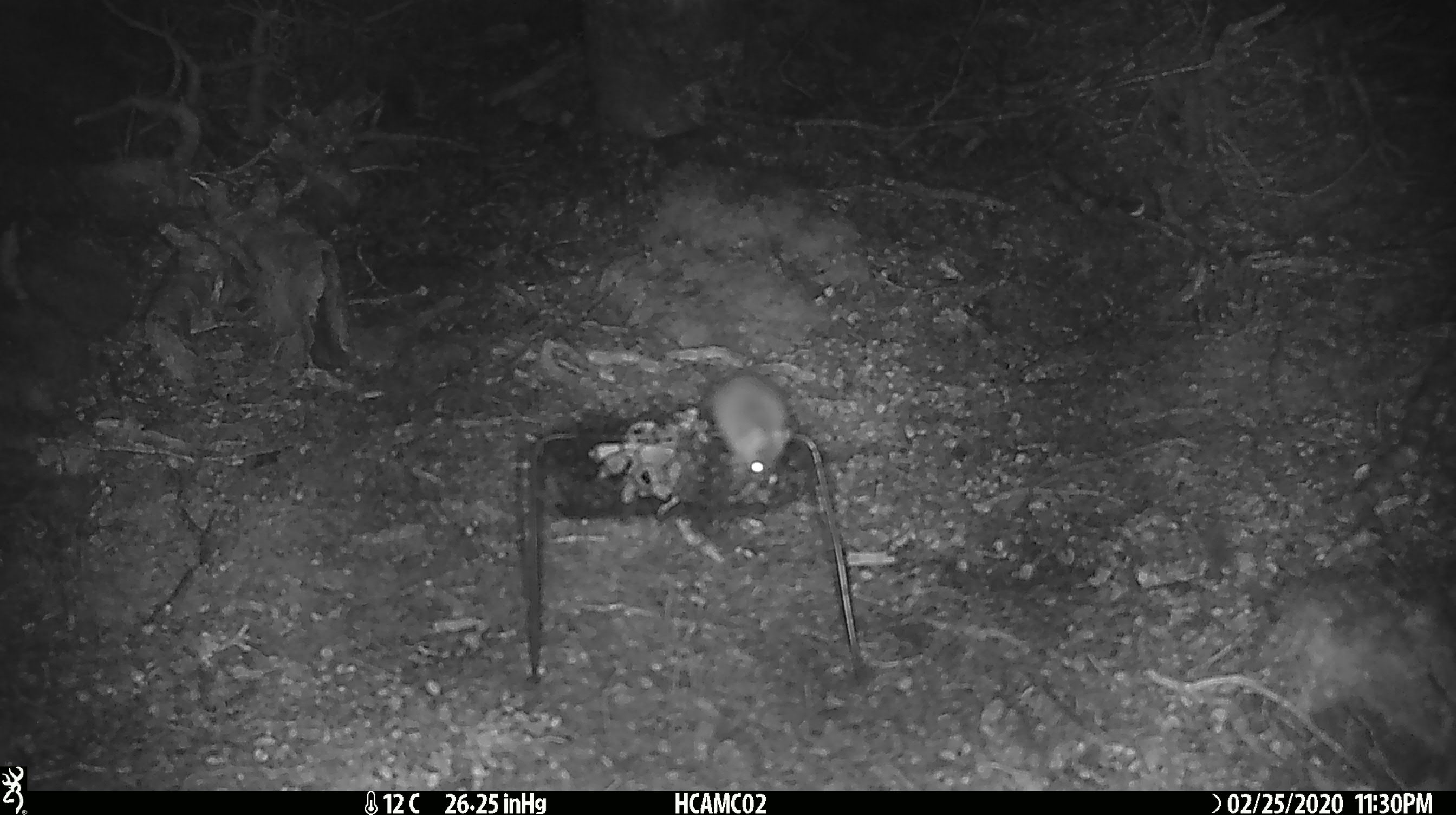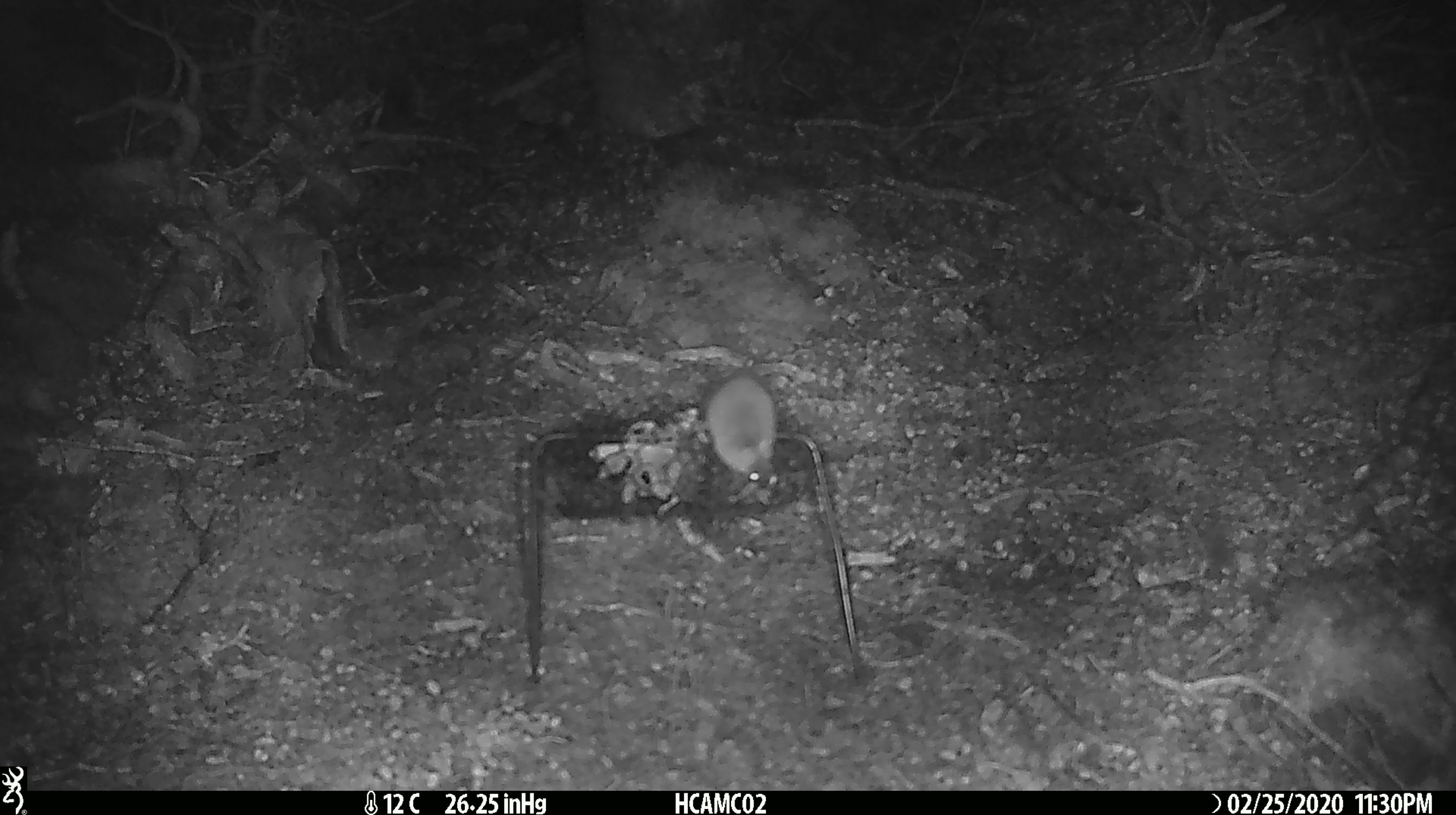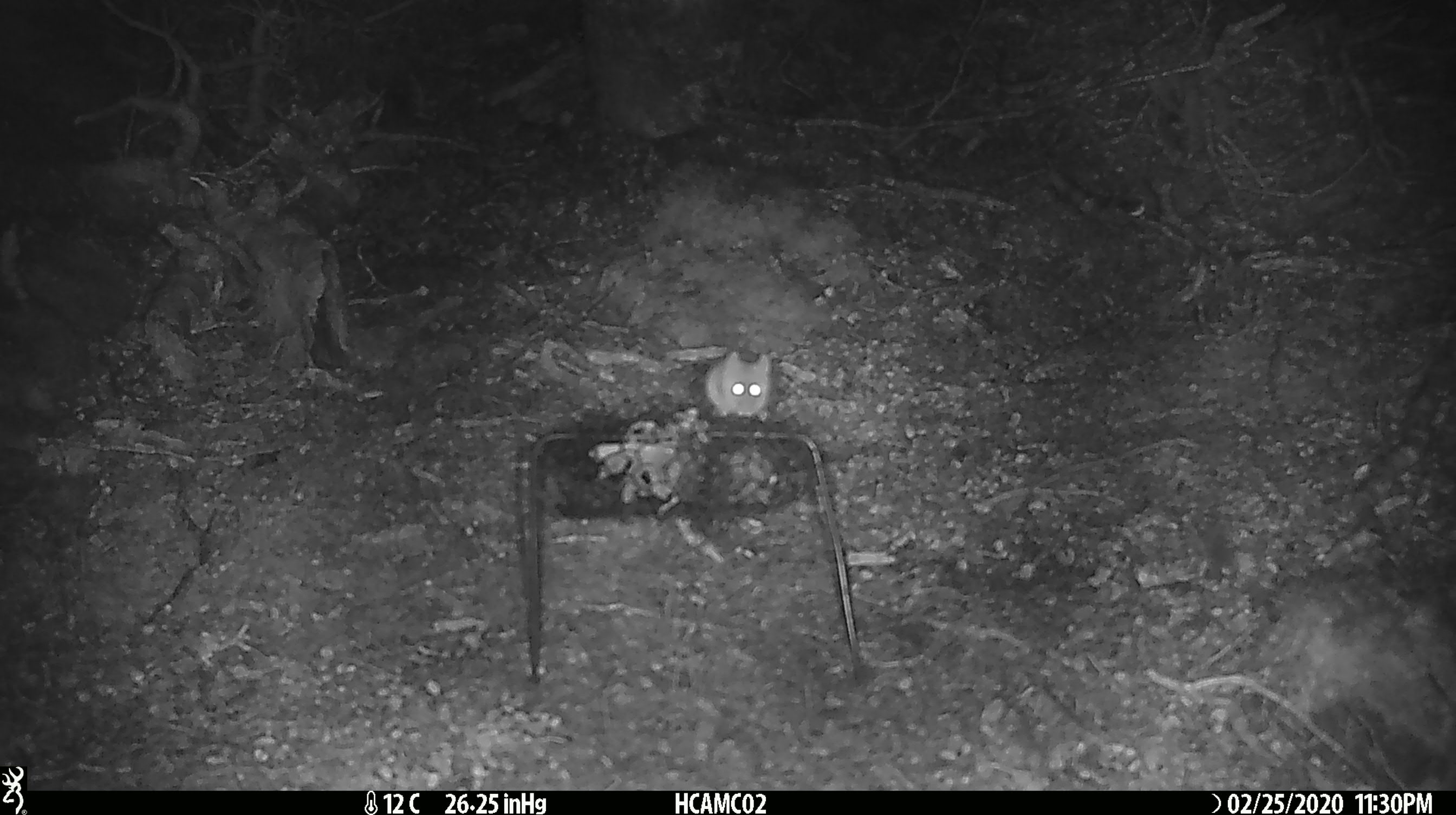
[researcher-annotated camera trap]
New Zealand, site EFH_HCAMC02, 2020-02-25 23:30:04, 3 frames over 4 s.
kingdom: Animalia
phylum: Chordata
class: Mammalia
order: Rodentia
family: Muridae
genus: Mus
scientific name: Mus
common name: mouse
Mouse (Mus).